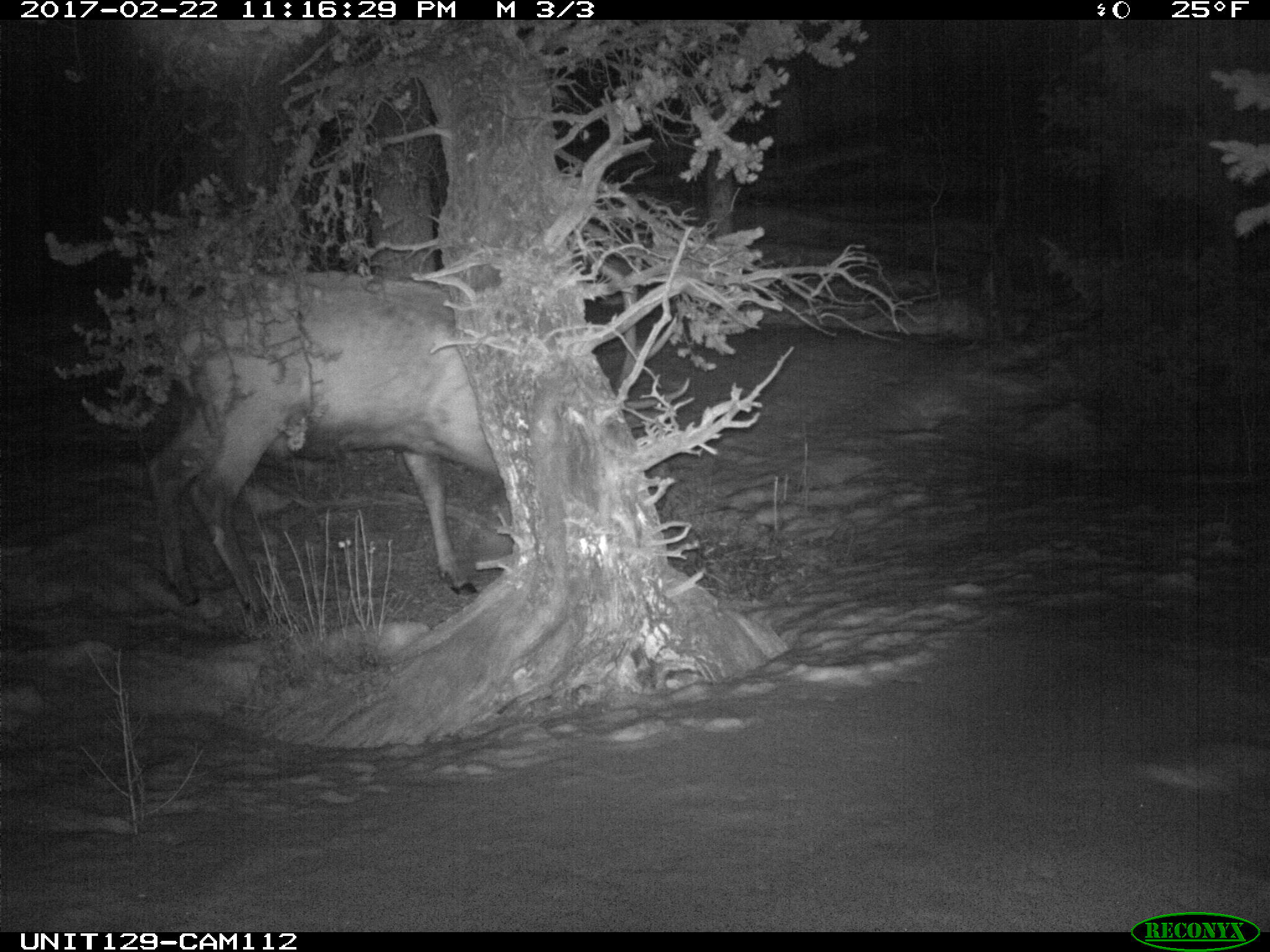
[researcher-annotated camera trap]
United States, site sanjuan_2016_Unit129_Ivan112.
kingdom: Animalia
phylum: Chordata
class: Mammalia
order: Artiodactyla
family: Cervidae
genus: Cervus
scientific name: Cervus elaphus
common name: red deer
Cervus elaphus (red deer).